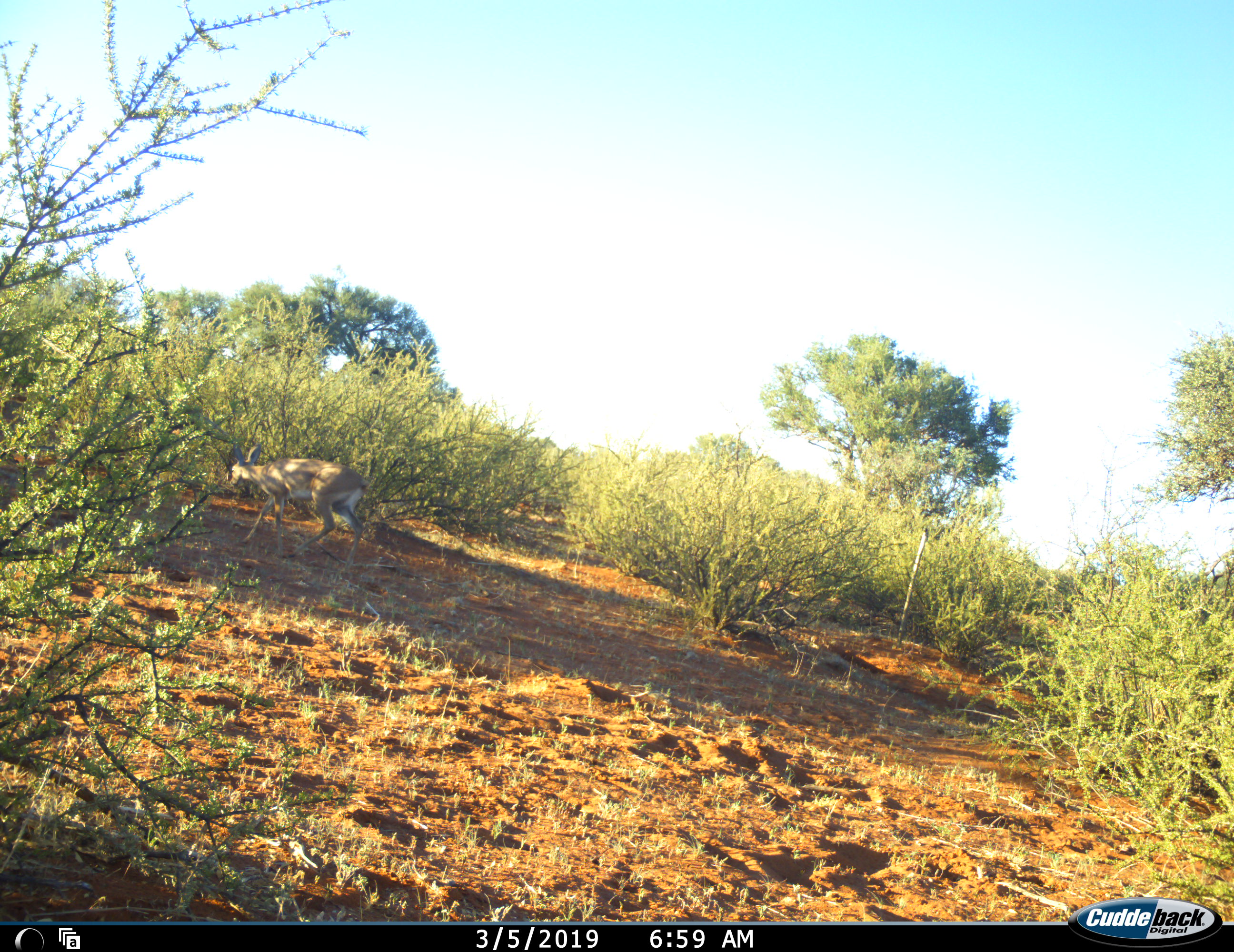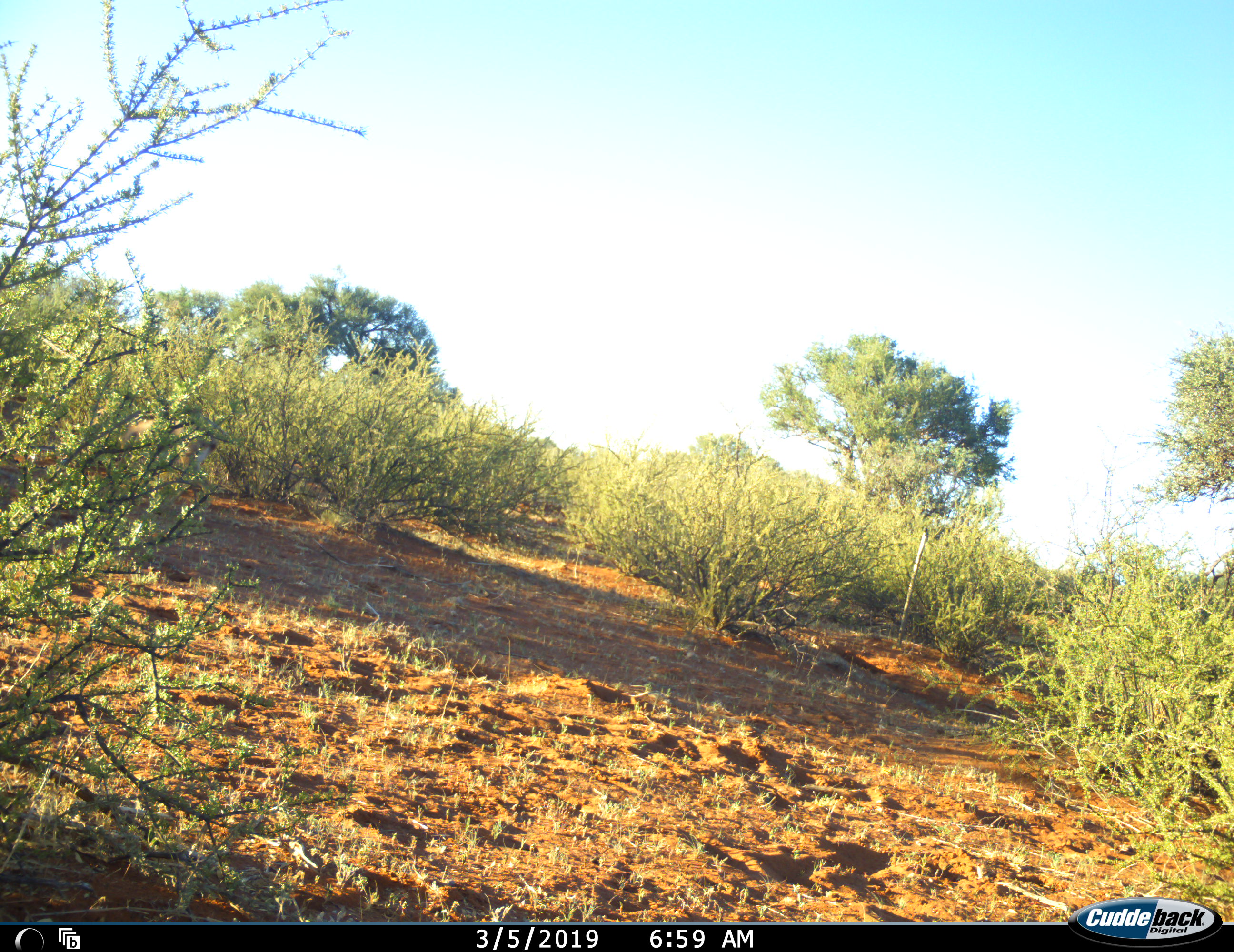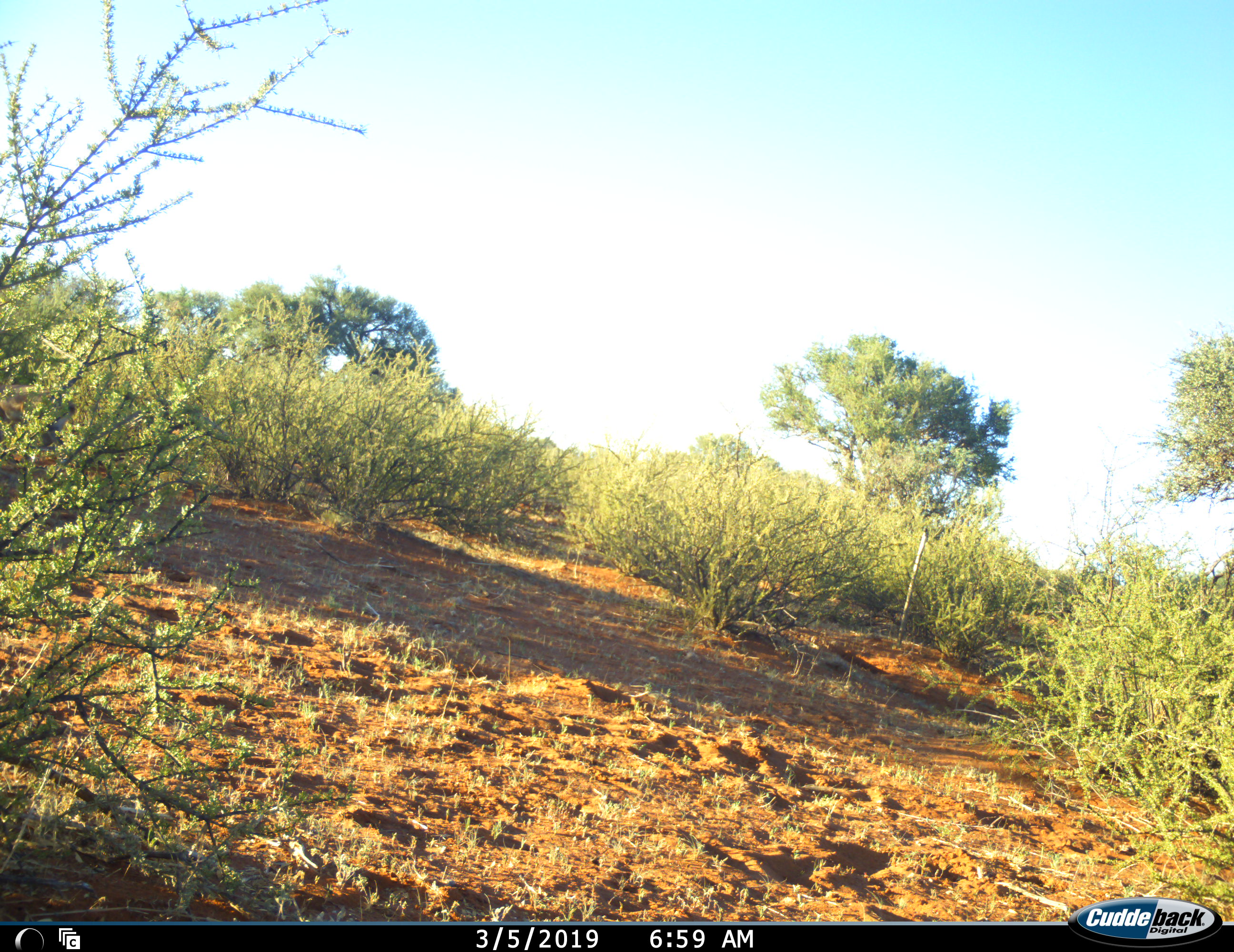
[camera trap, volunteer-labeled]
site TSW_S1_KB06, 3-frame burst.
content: unidentified animal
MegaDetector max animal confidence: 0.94